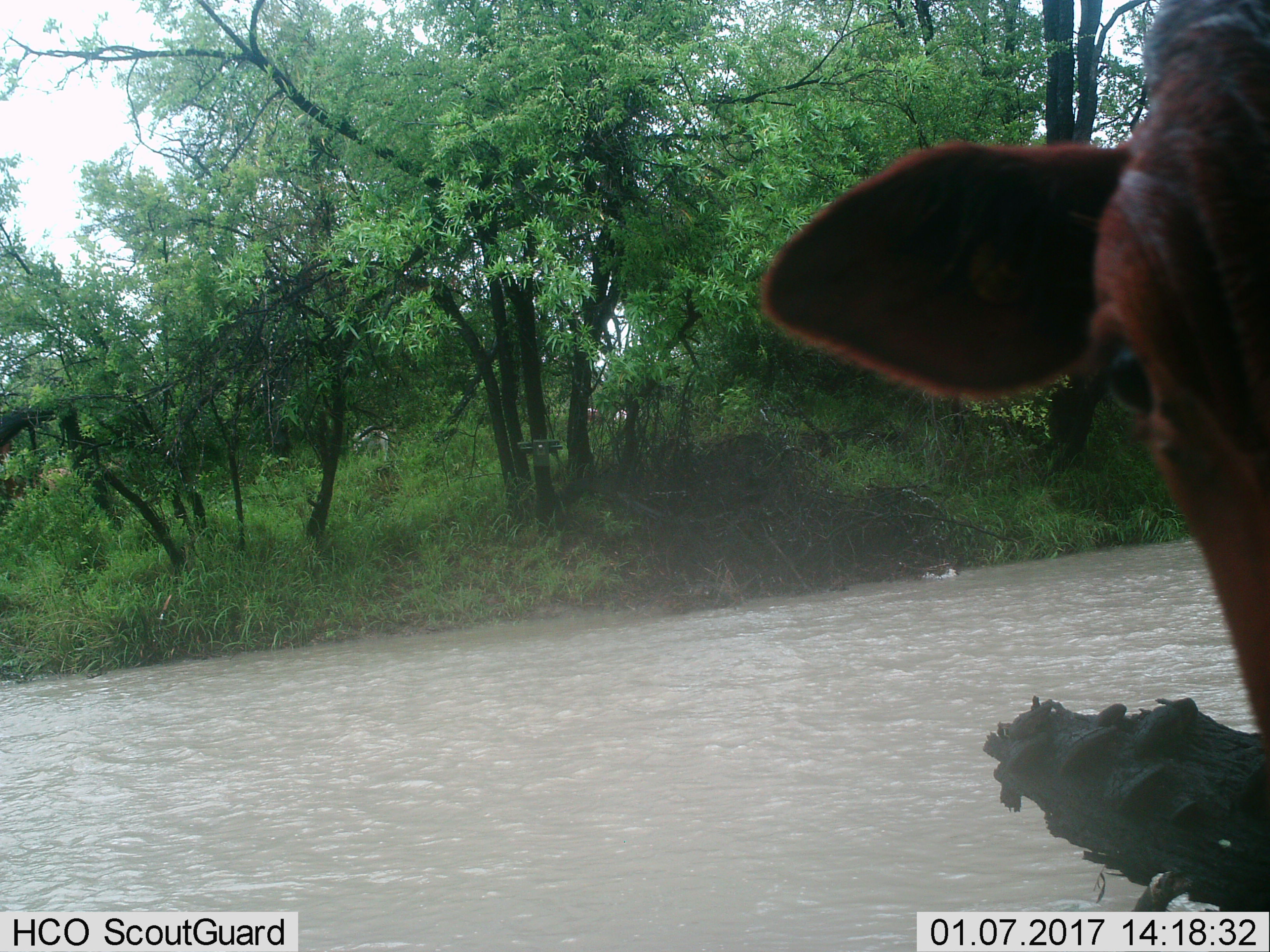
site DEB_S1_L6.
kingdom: Animalia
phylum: Chordata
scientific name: Vertebrata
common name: domestic animal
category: domesticanimal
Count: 1.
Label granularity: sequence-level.